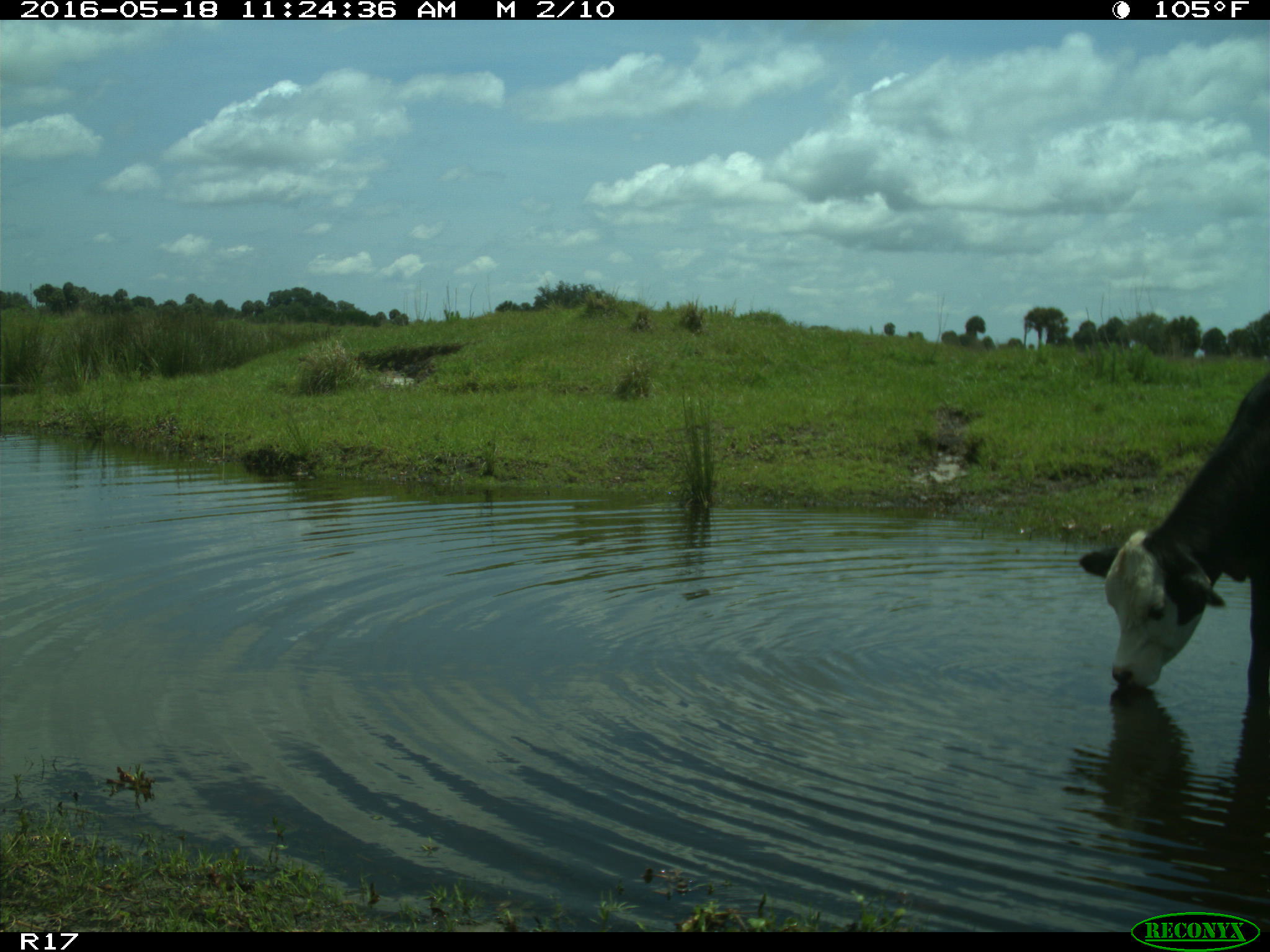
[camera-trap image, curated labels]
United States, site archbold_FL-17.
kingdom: Animalia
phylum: Chordata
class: Mammalia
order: Artiodactyla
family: Bovidae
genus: Bos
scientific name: Bos taurus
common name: domestic cow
Bos taurus (domestic cow).